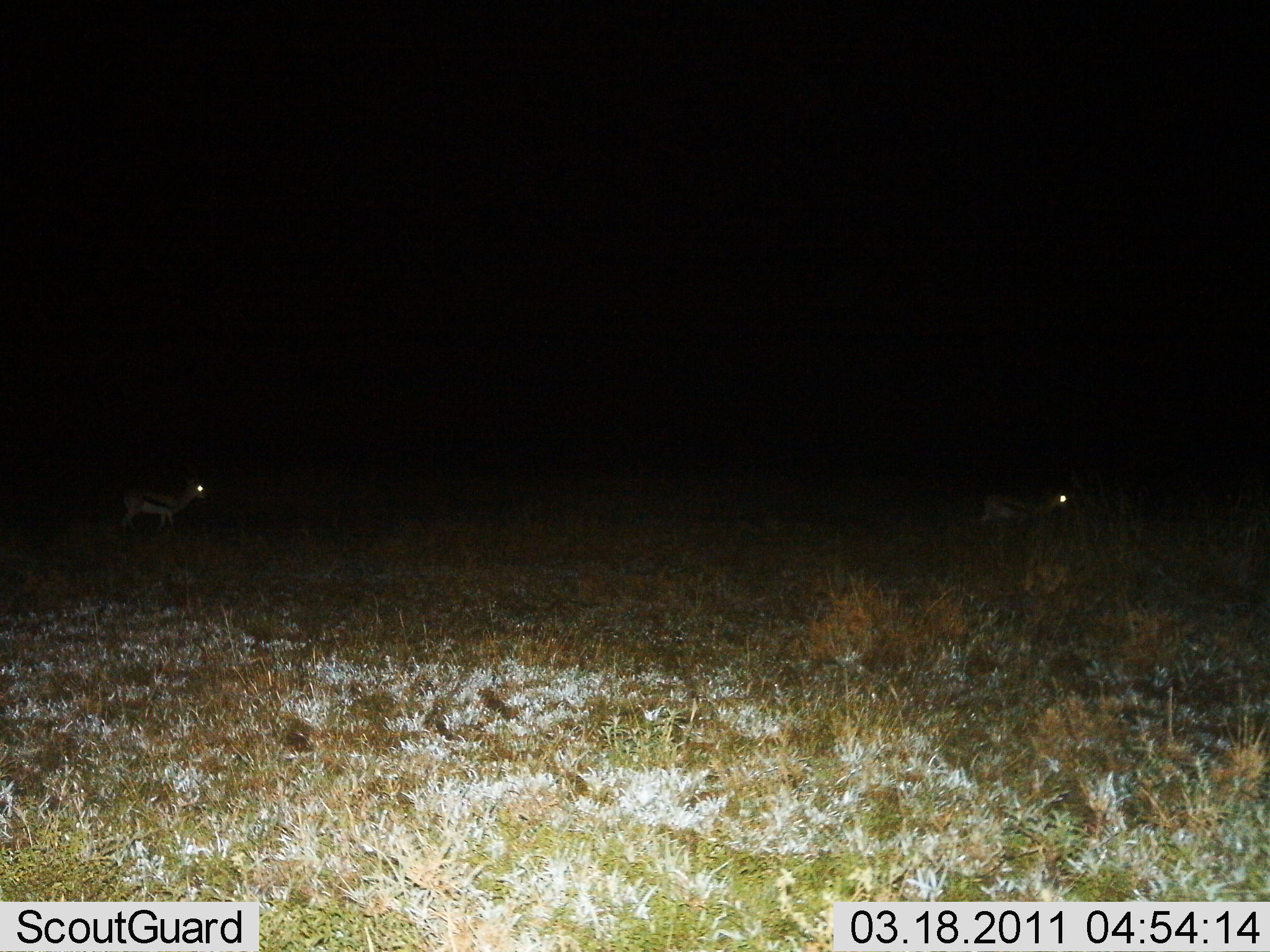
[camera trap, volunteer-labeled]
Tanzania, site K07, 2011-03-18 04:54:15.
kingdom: Animalia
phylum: Chordata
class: Mammalia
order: Artiodactyla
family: Bovidae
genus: Eudorcas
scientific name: Eudorcas thomsonii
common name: thomson's gazelle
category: gazellethomsons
Gazellethomsons (thomson's gazelle) (Eudorcas thomsonii), count 2. Behavior (volunteer vote fractions): standing 67%, resting 0%, moving 42%, interacting 0%. Young present (vote fraction): 0%. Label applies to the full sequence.